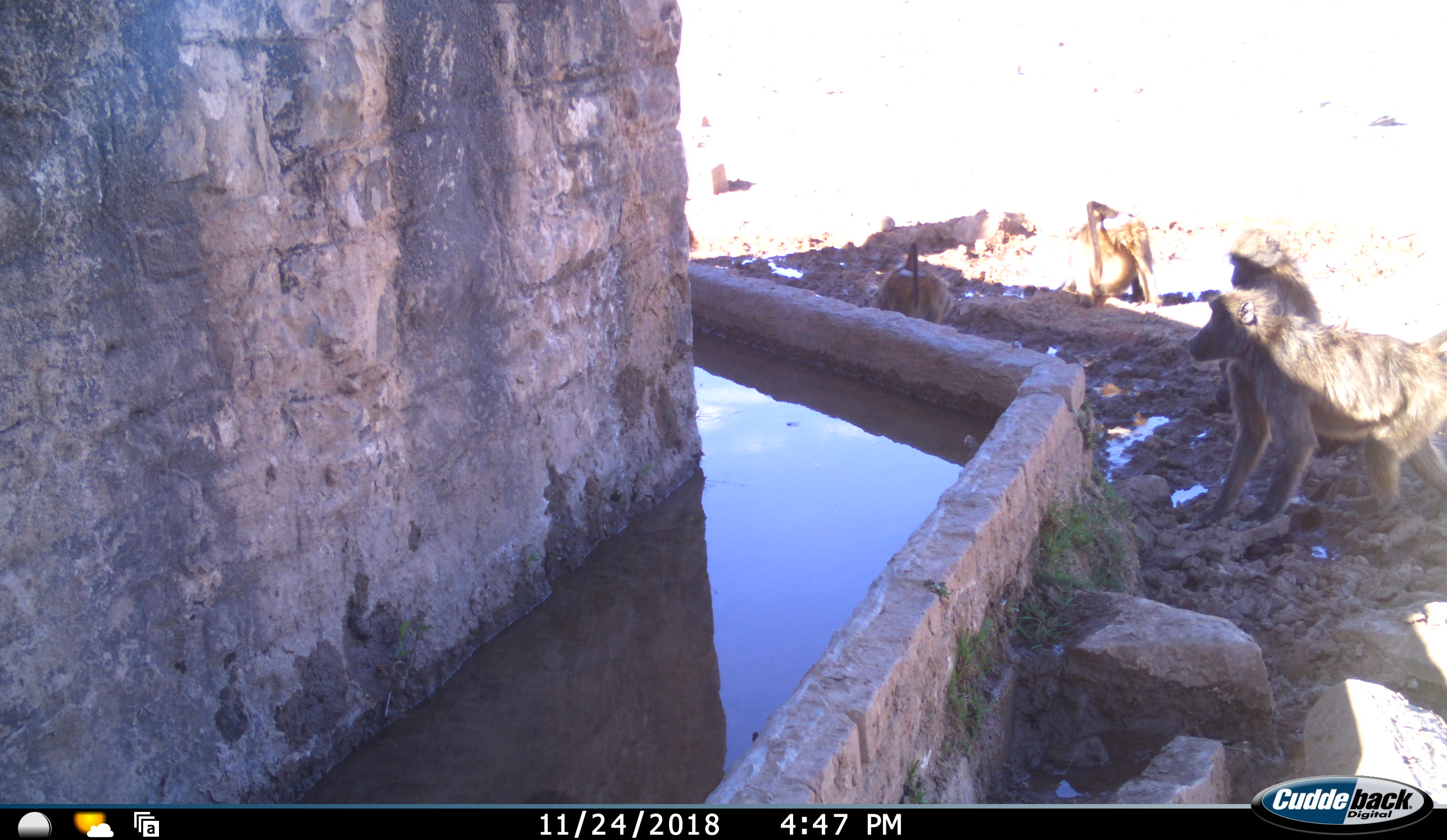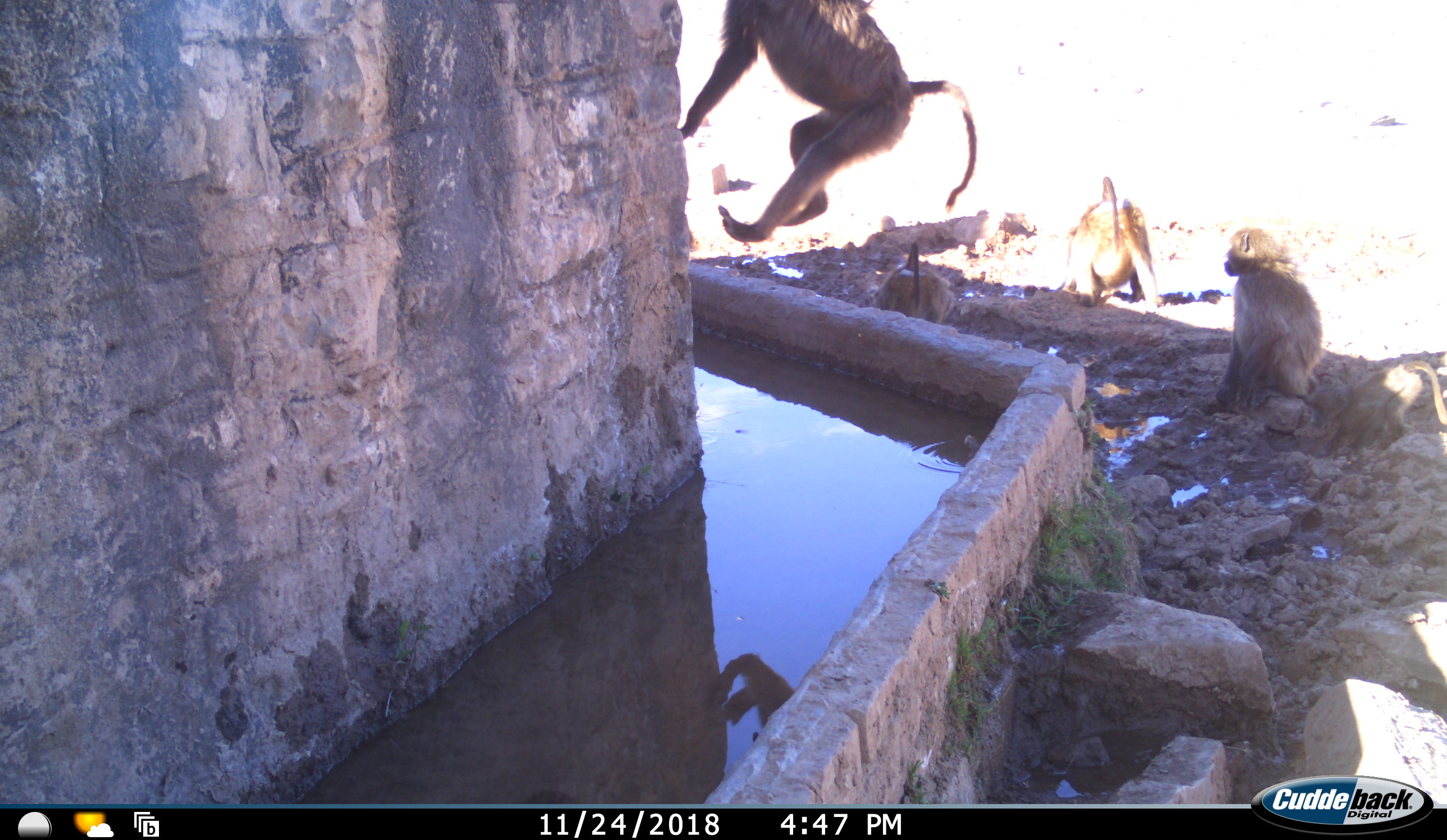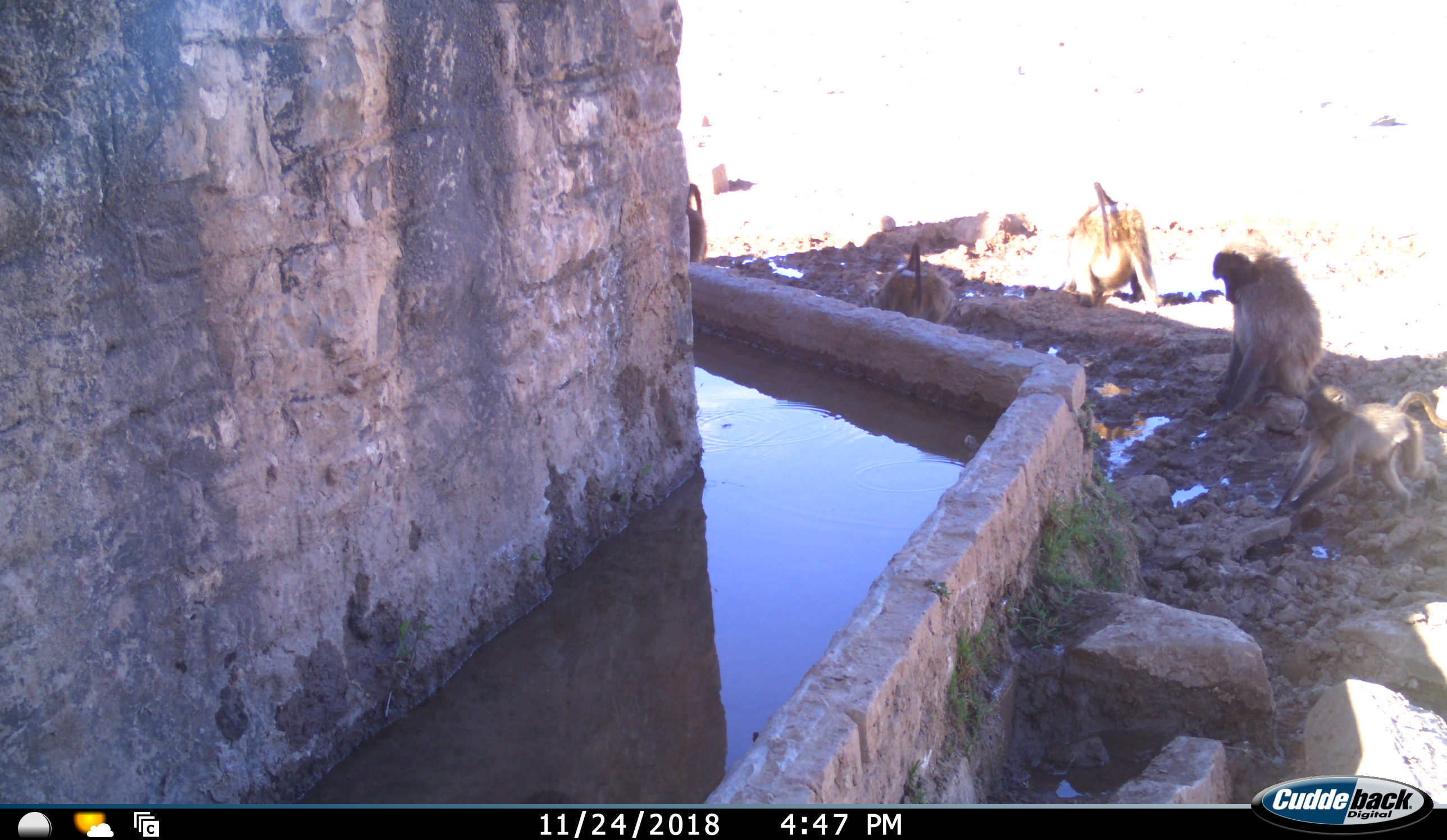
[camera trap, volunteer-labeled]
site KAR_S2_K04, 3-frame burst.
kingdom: Animalia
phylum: Chordata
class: Mammalia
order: Primates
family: Cercopithecidae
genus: Papio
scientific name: Papio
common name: baboon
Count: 5.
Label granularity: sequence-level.